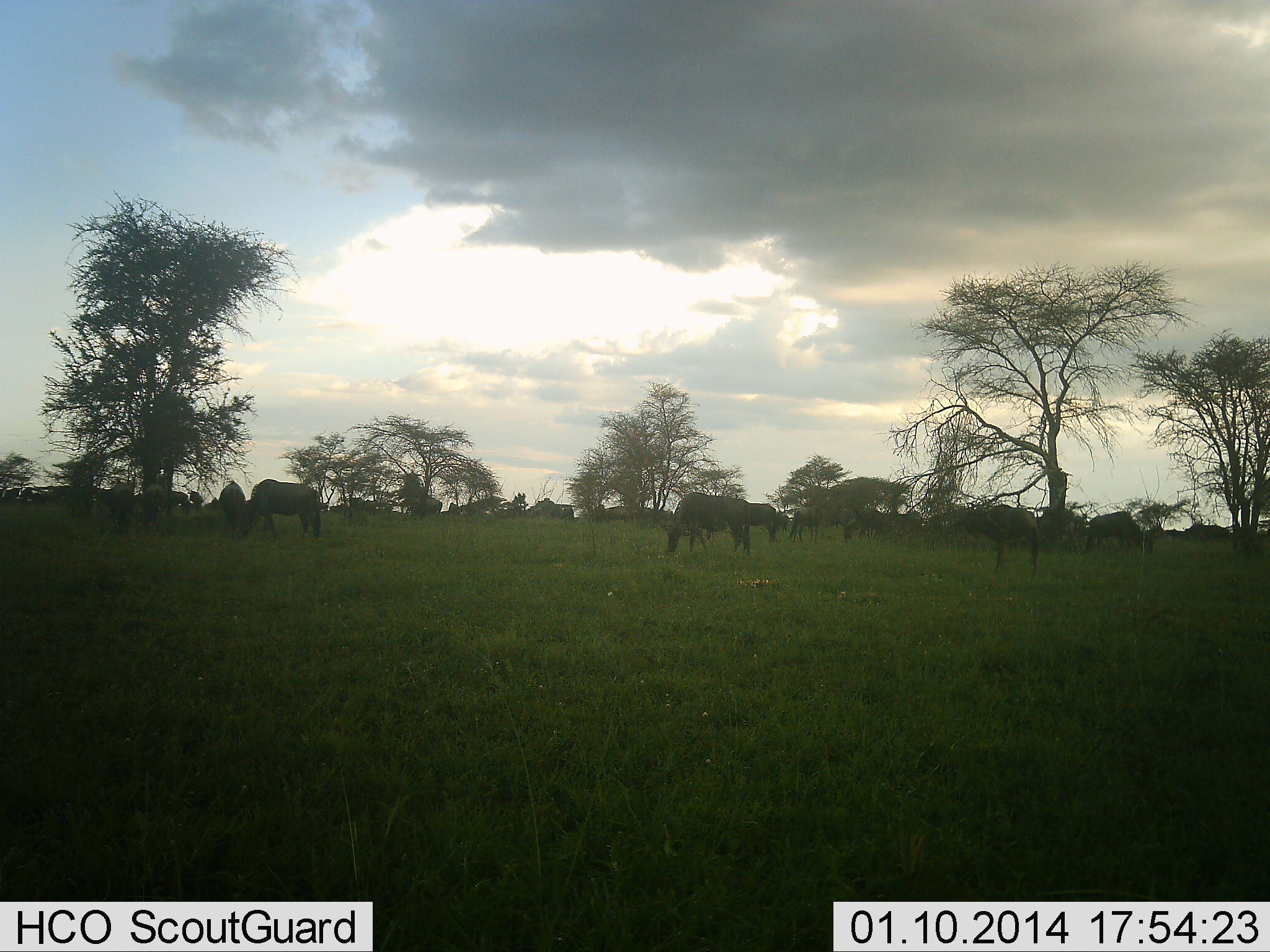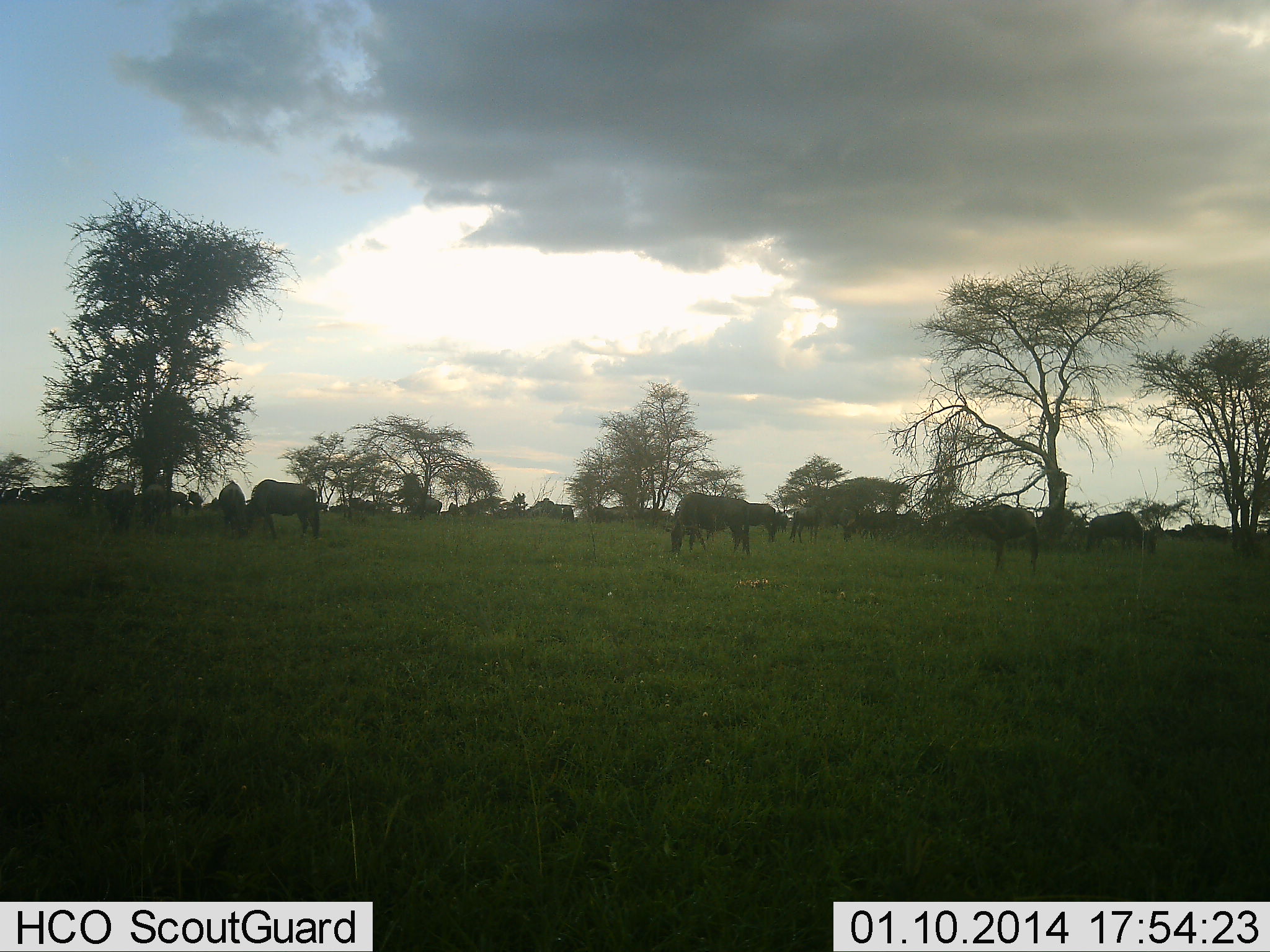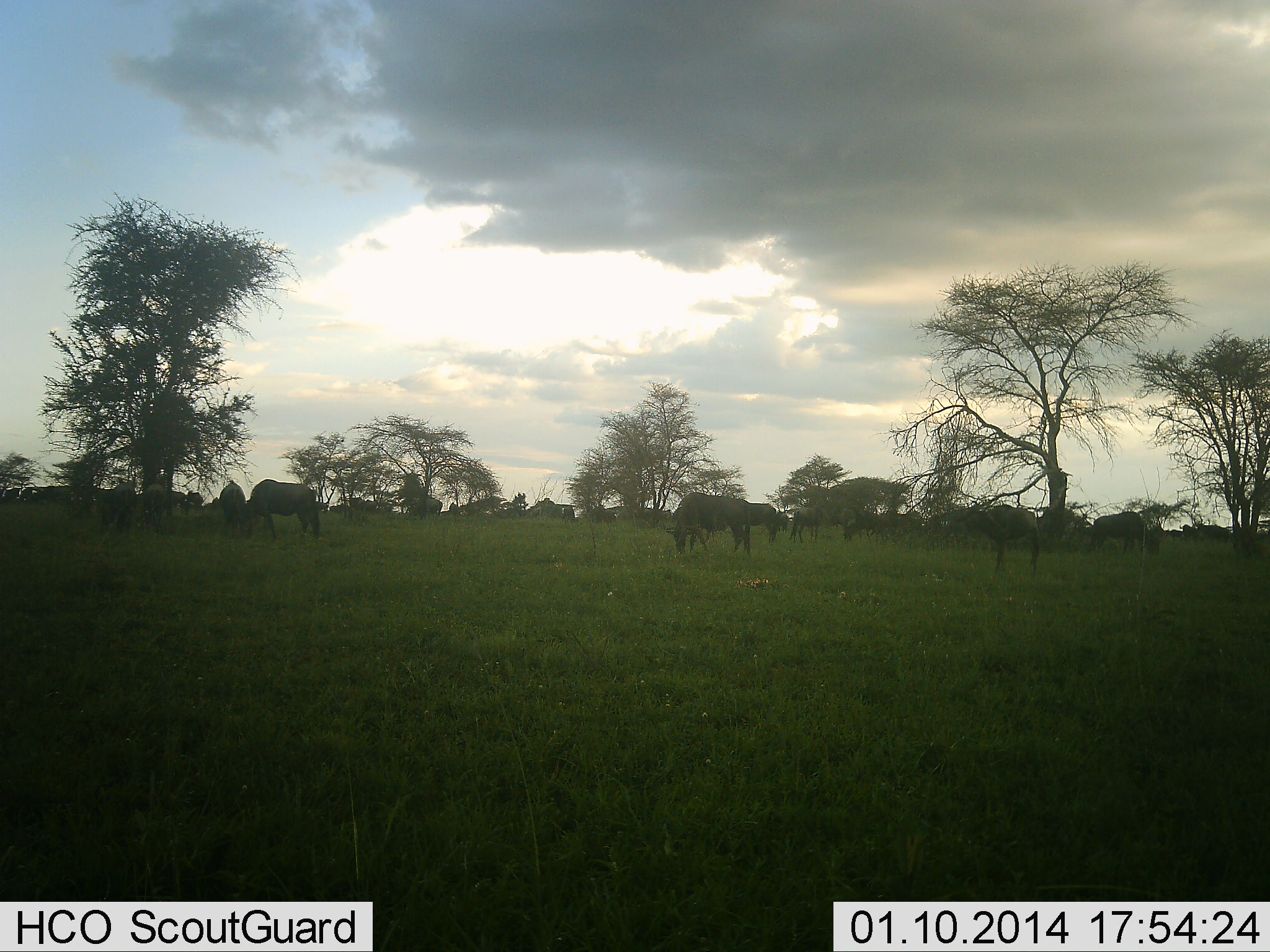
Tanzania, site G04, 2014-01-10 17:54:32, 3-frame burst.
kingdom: Animalia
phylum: Chordata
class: Mammalia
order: Artiodactyla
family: Bovidae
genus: Connochaetes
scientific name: Connochaetes taurinus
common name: blue wildebeest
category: wildebeest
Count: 11-50.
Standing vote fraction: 0%.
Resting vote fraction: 10%.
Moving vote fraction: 10%.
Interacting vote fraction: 0%.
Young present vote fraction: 0%.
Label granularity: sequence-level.